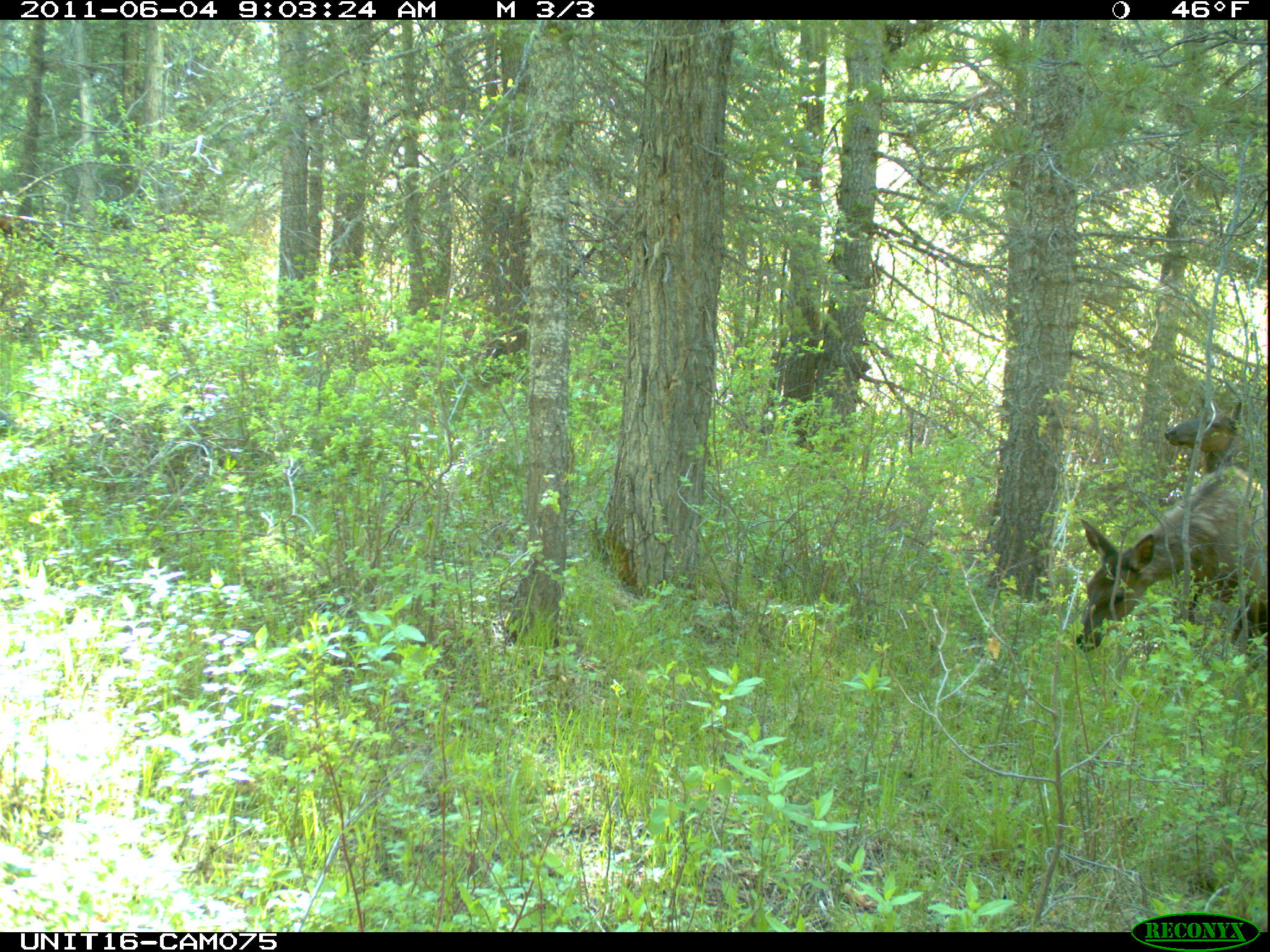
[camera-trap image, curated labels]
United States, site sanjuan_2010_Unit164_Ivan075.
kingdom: Animalia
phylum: Chordata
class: Mammalia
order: Artiodactyla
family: Cervidae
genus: Cervus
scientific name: Cervus elaphus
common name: red deer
Cervus elaphus (red deer).